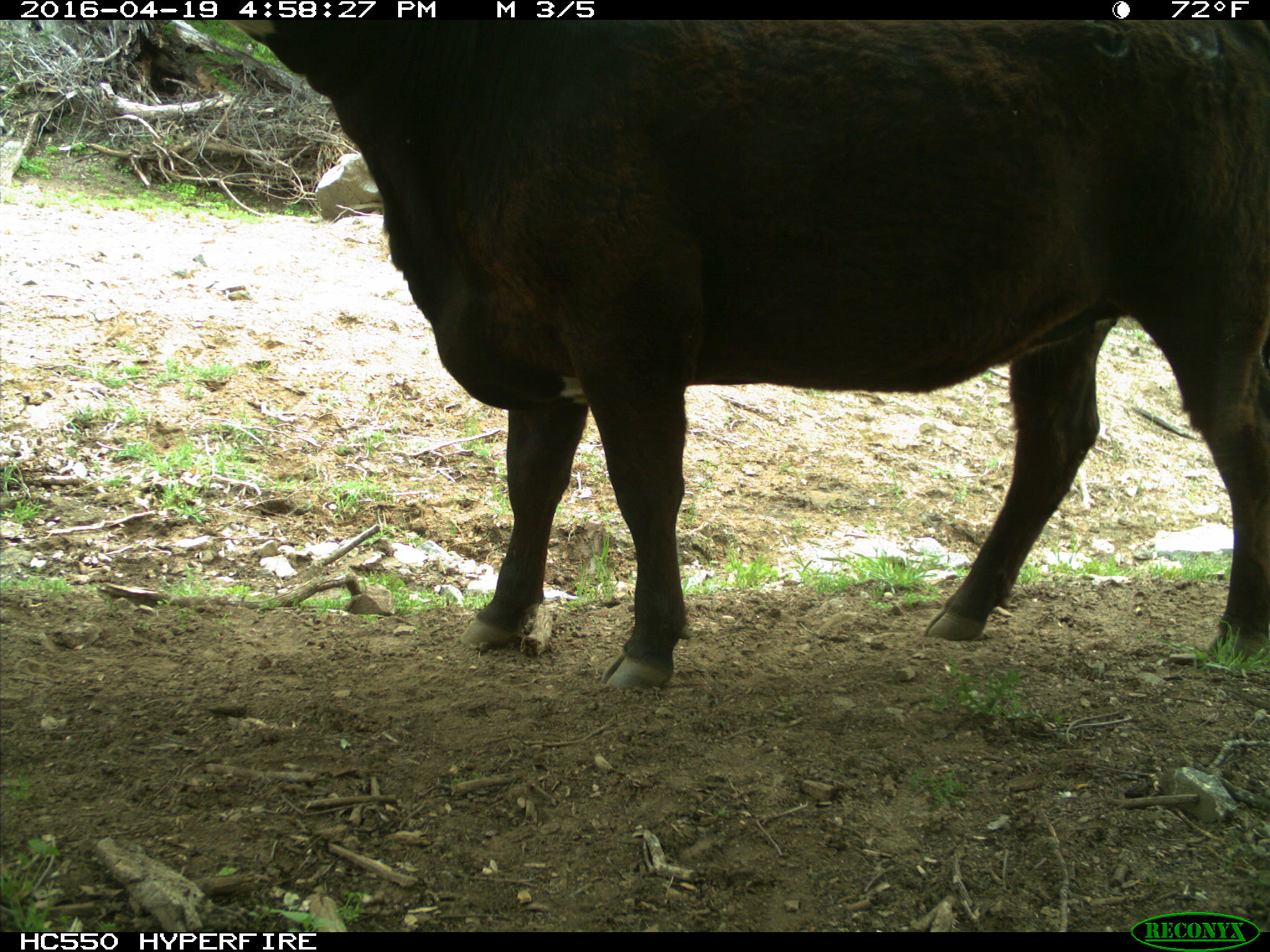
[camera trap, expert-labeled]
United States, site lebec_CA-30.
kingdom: Animalia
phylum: Chordata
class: Mammalia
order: Artiodactyla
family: Bovidae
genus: Bos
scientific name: Bos taurus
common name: domestic cow